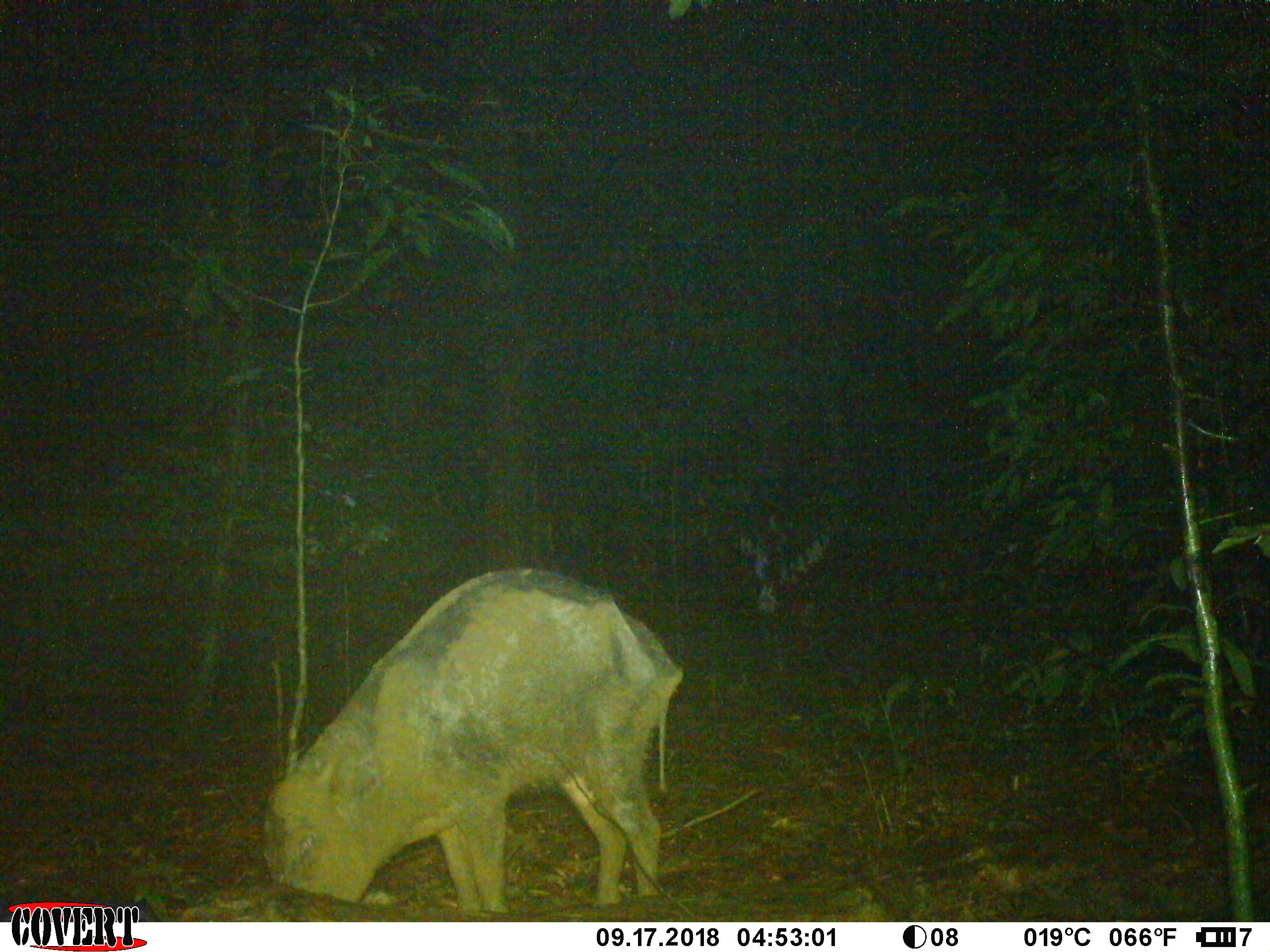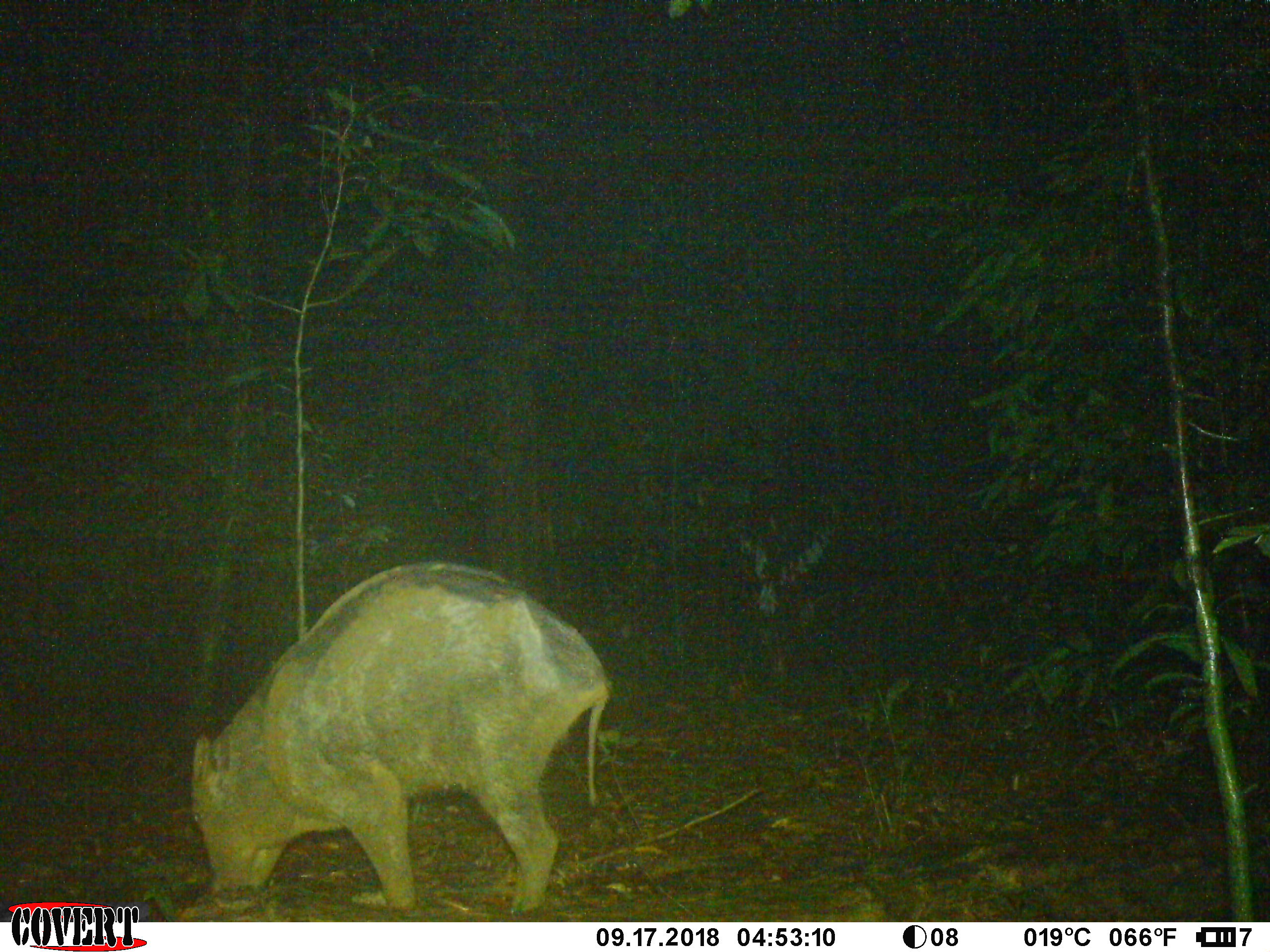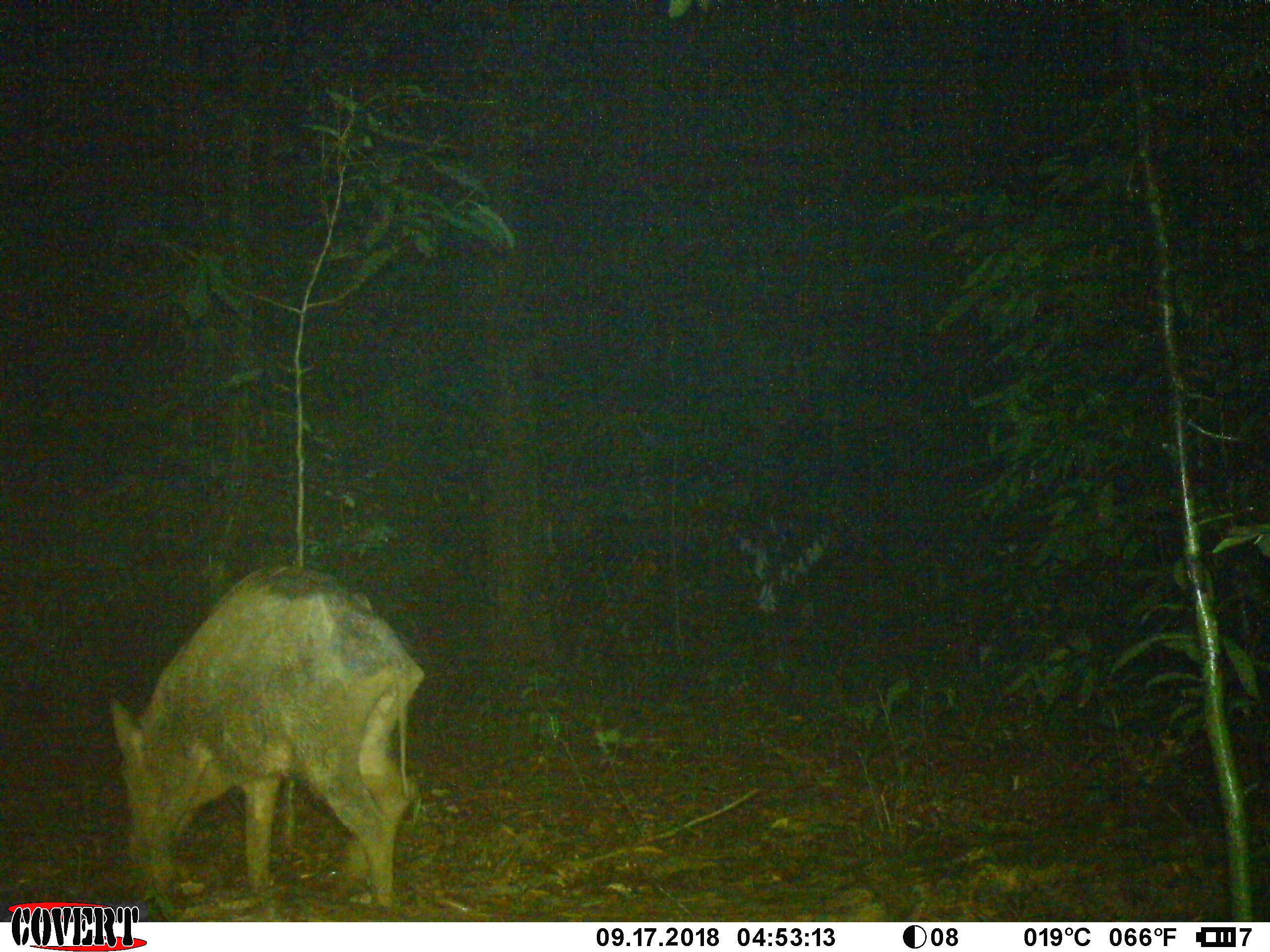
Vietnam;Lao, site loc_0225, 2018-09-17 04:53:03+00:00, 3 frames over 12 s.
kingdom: Animalia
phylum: Chordata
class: Mammalia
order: Artiodactyla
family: Suidae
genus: Sus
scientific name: Sus scrofa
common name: eurasian wild pig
Eurasian wild pig (Sus scrofa). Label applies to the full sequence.